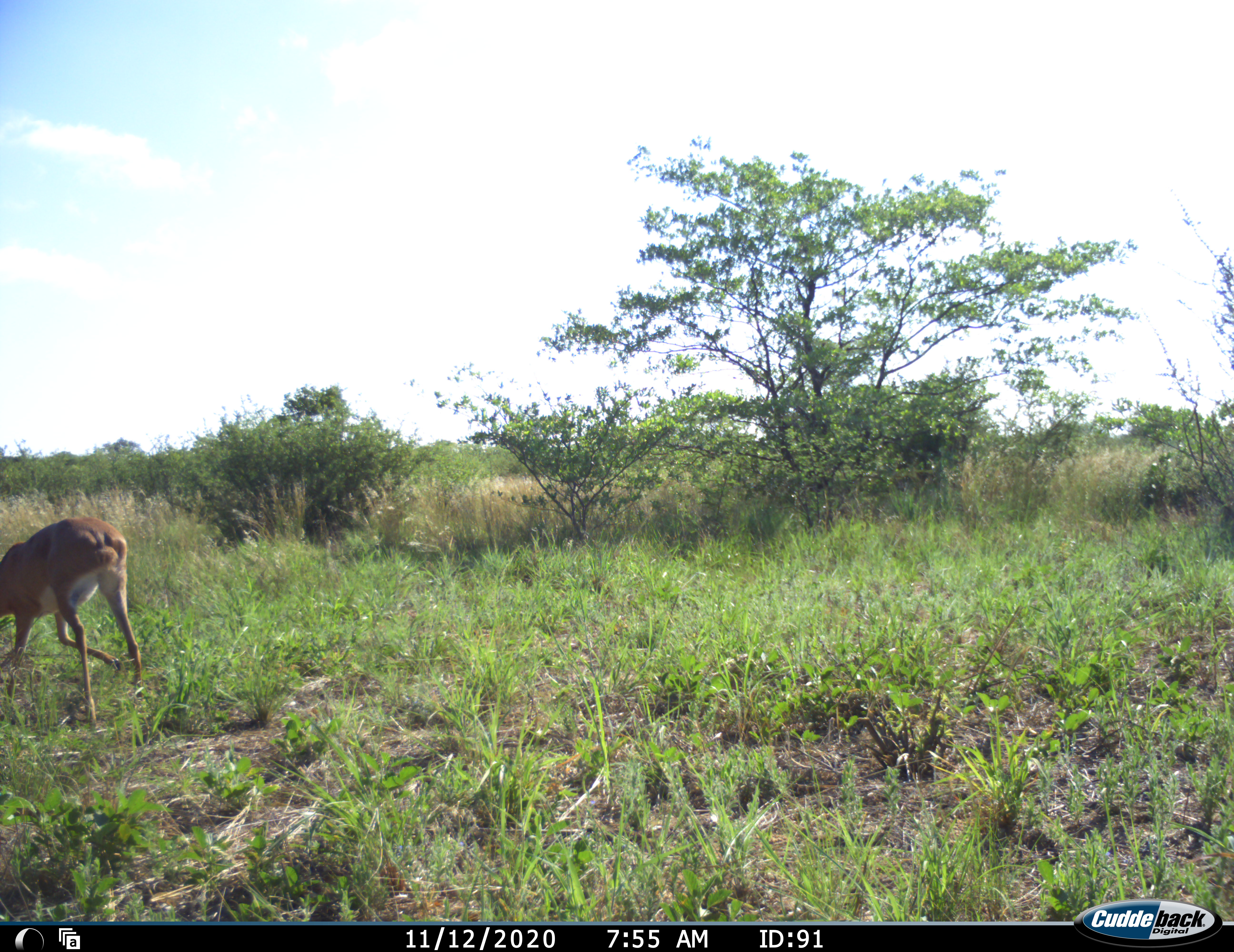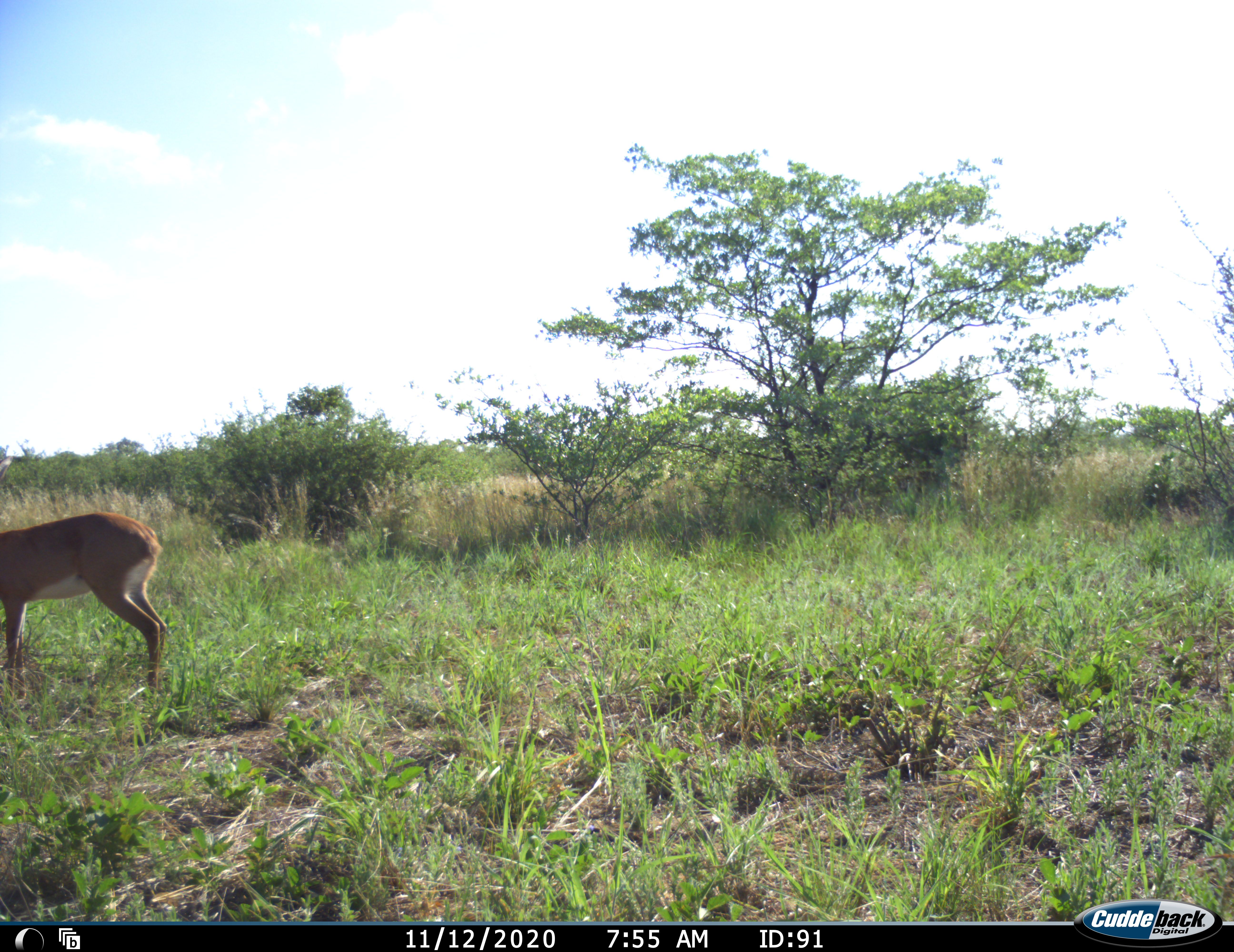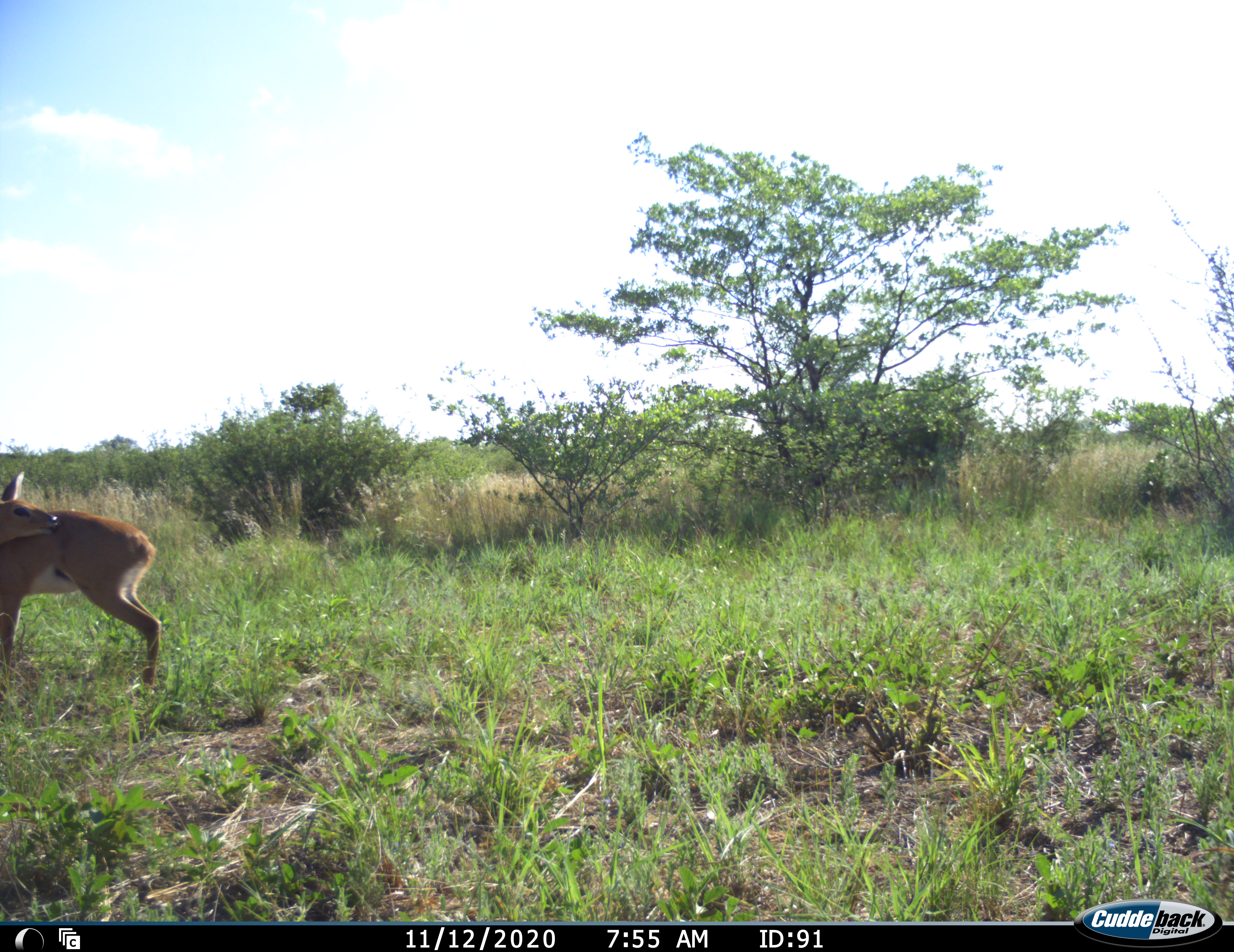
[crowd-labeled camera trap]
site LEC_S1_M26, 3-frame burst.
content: unidentified animal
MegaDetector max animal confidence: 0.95